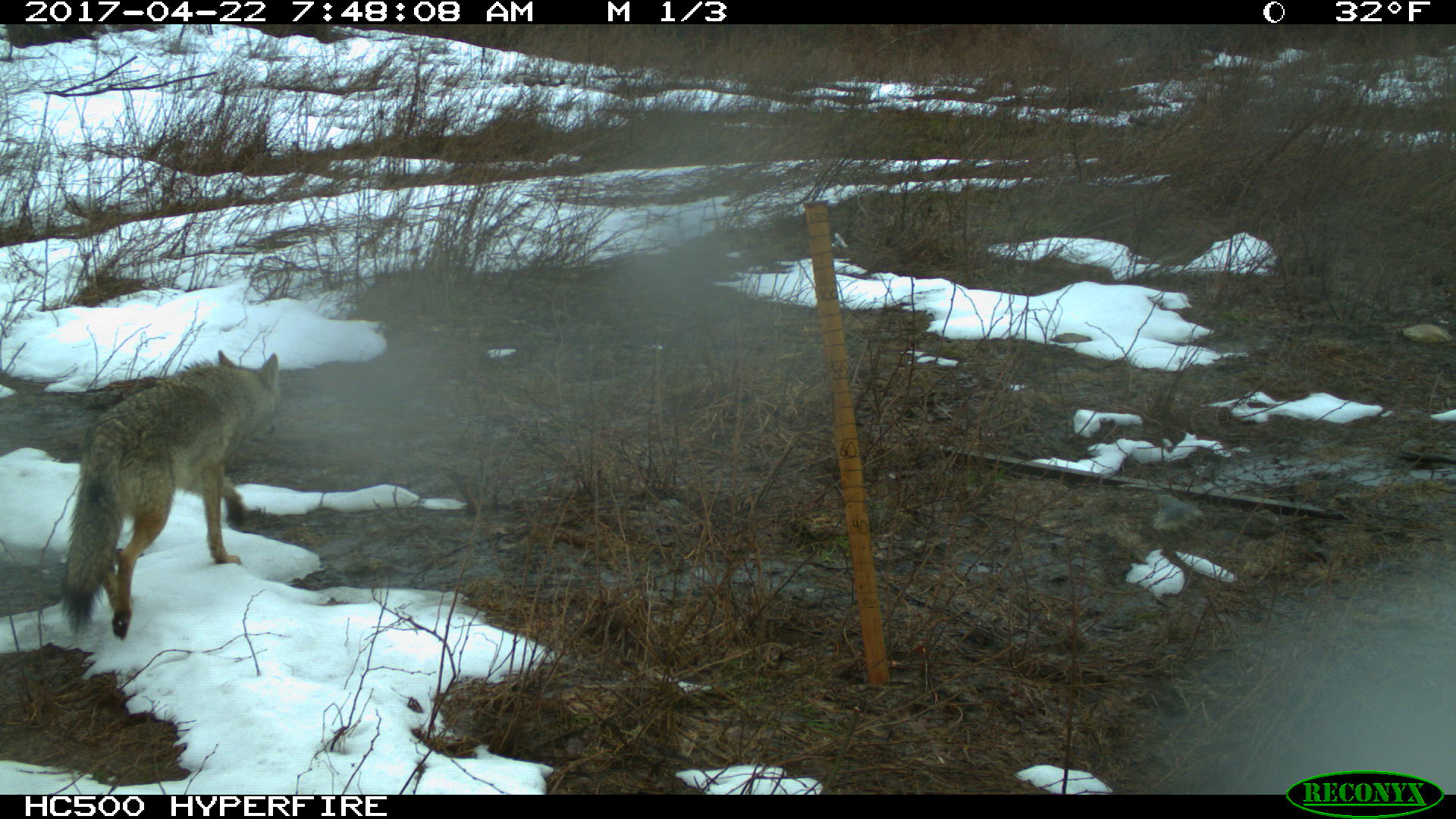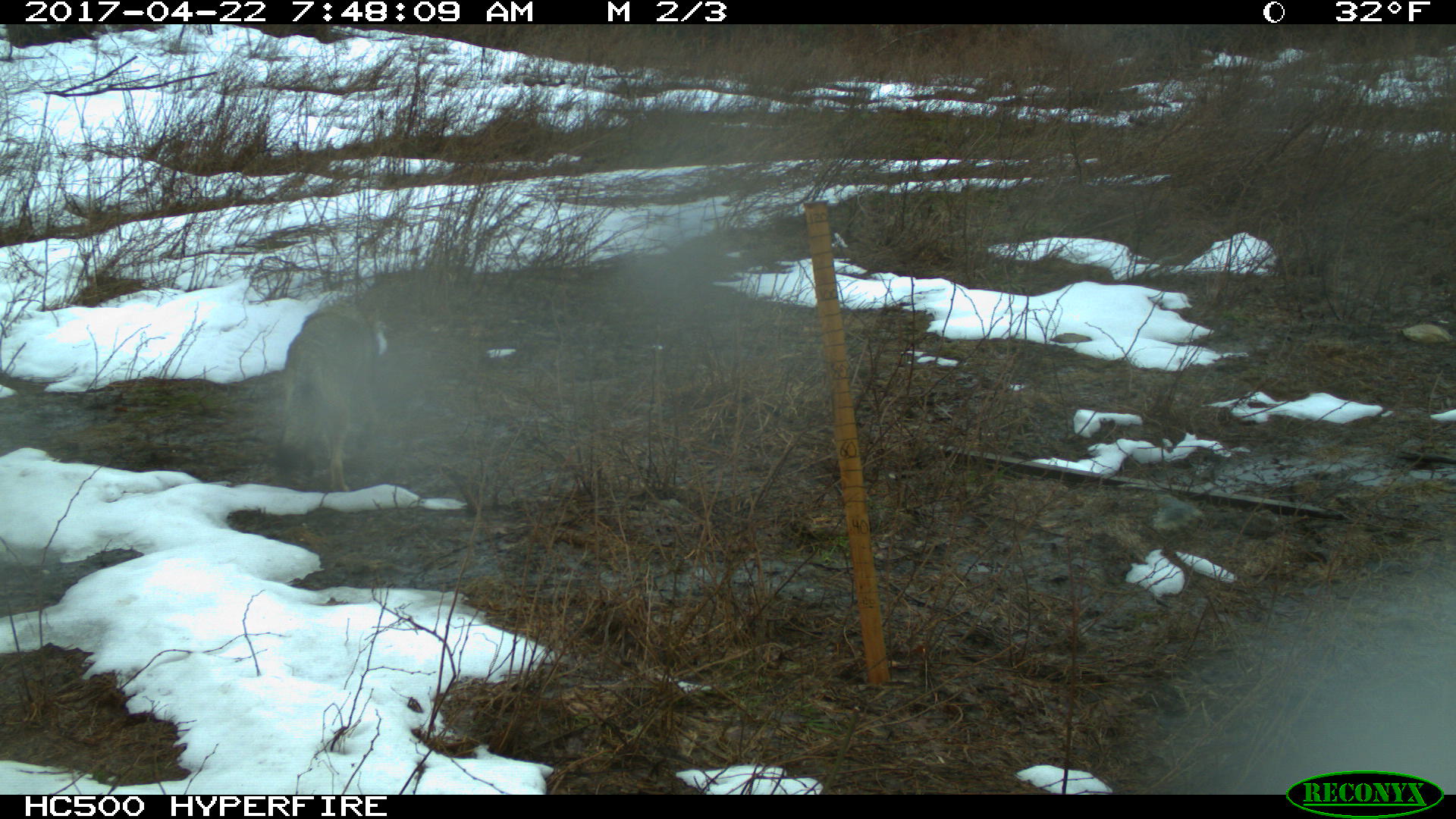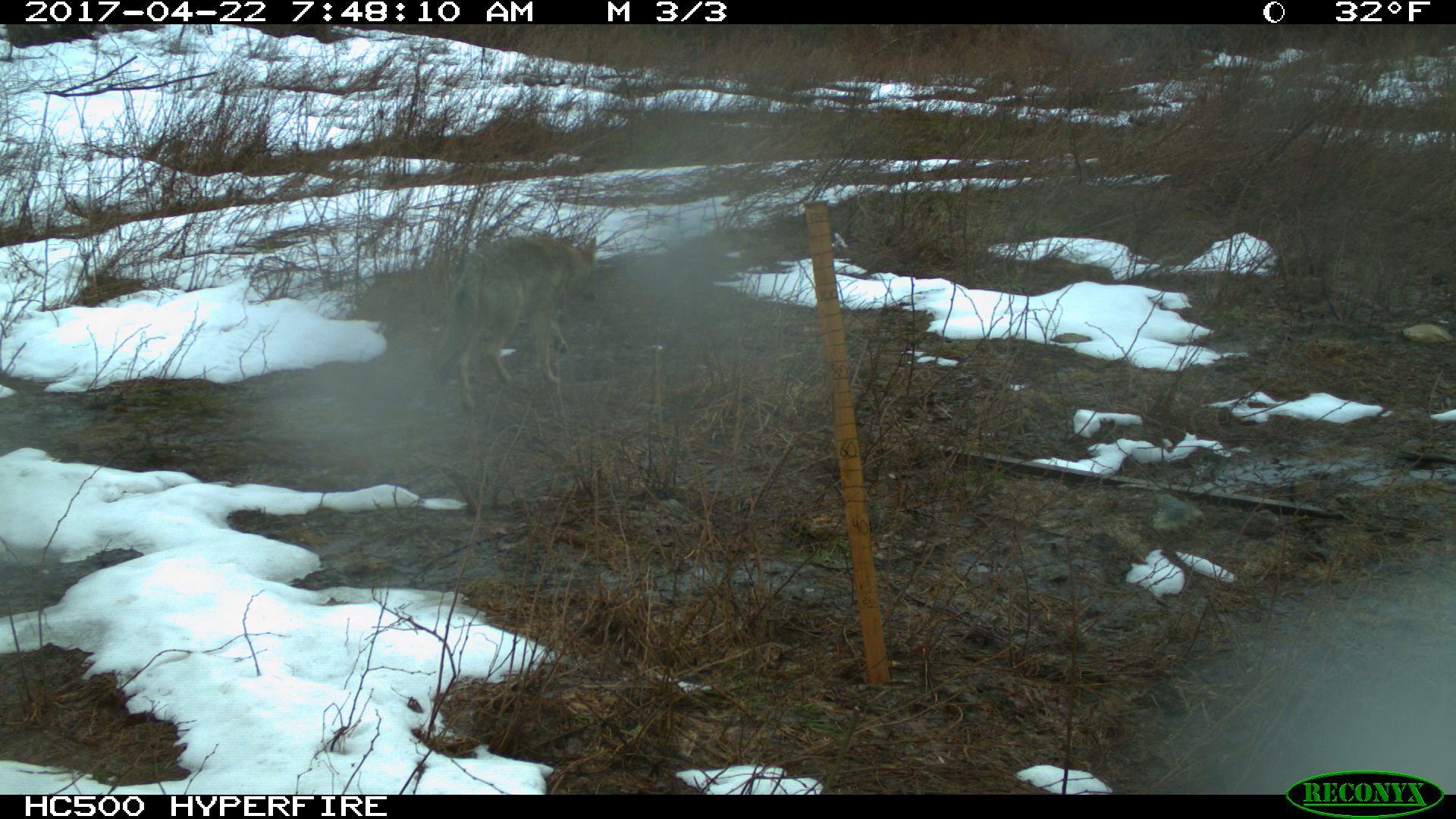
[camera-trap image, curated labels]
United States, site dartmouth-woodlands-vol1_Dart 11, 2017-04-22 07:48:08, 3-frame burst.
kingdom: Animalia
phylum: Chordata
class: Mammalia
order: Carnivora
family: Canidae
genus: Canis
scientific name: Canis latrans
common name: coyote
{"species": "coyote (Canis latrans)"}